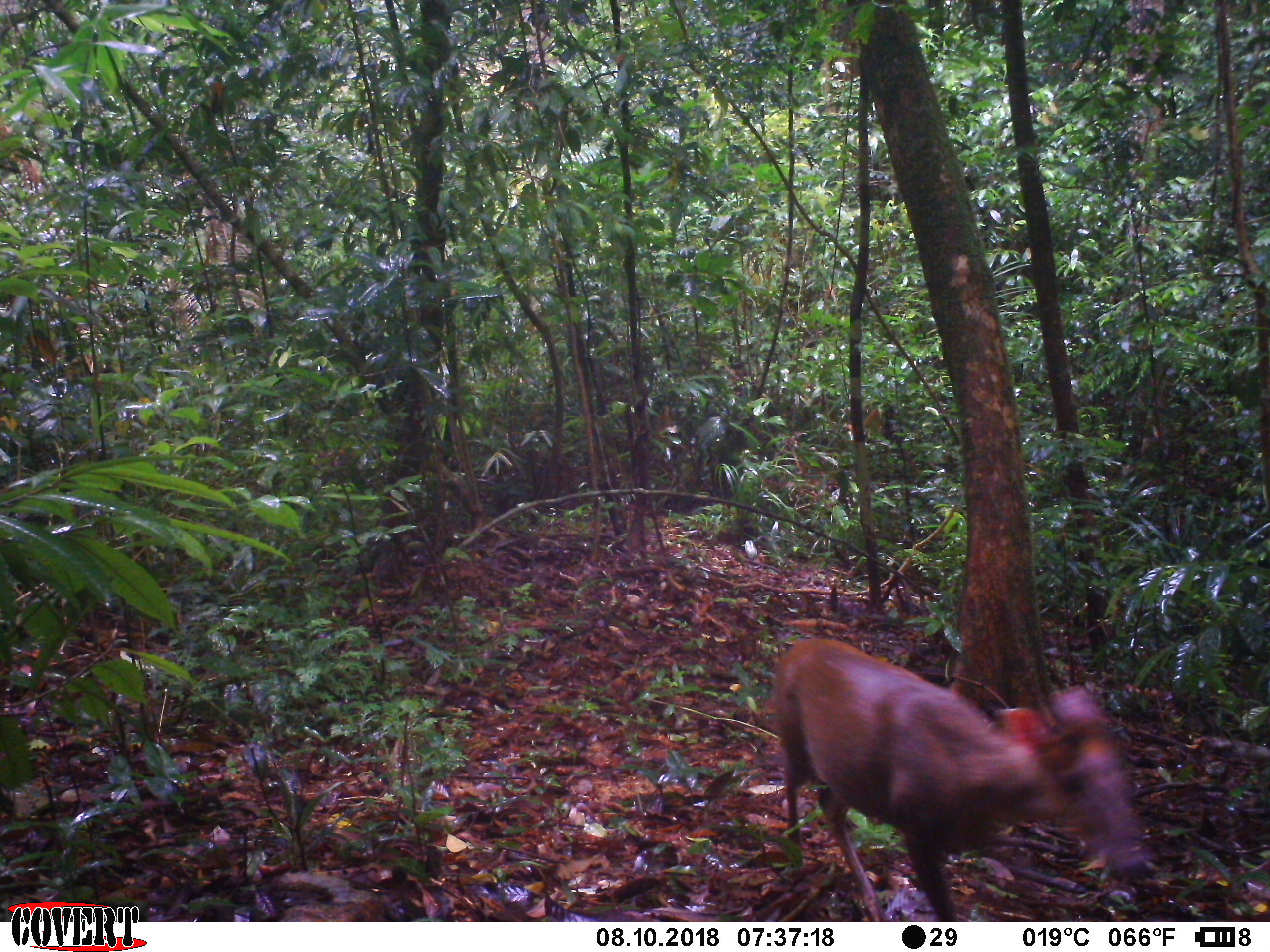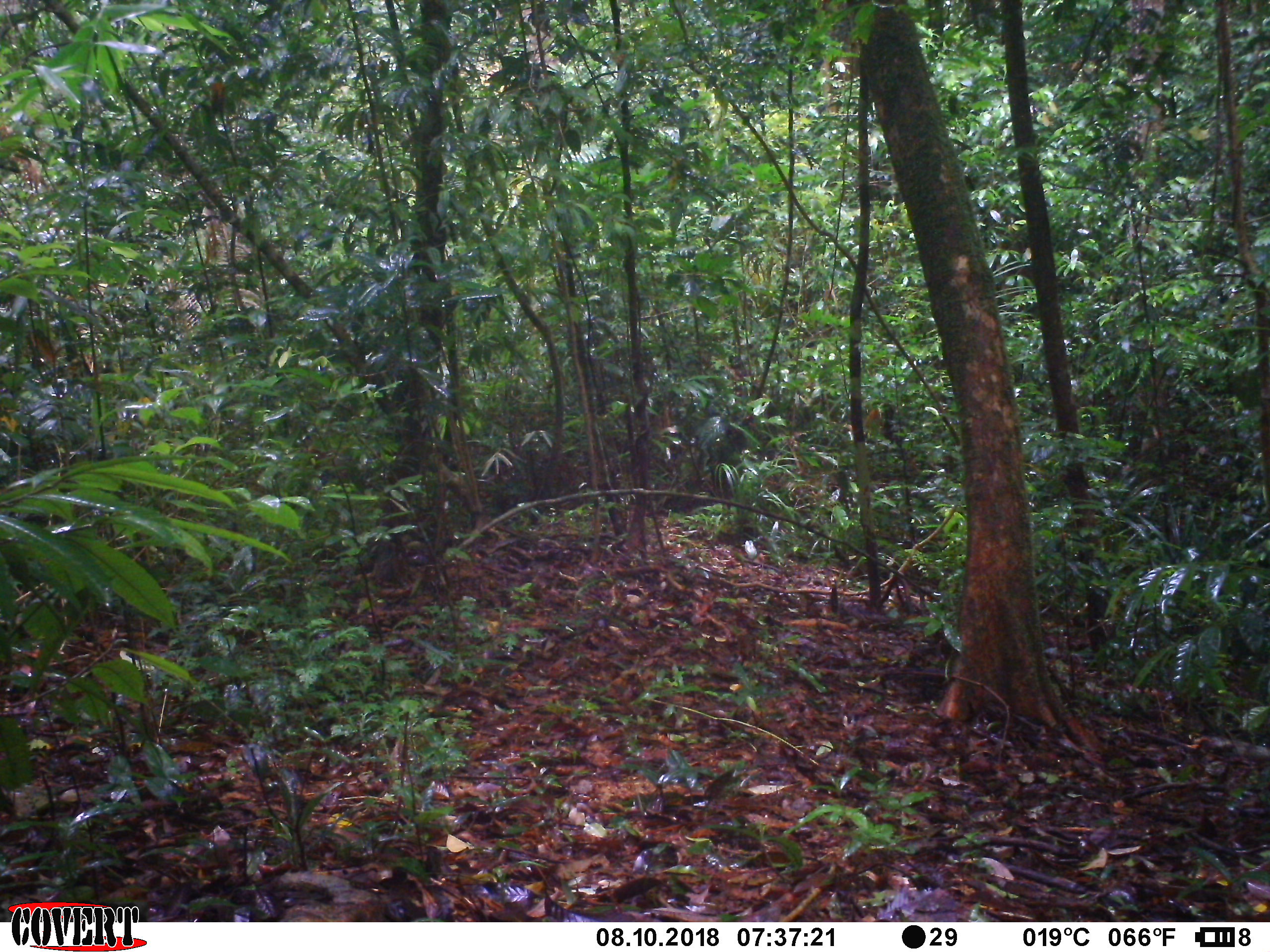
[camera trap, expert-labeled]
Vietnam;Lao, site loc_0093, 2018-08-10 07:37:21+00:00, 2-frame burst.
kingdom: Animalia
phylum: Chordata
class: Mammalia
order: Artiodactyla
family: Cervidae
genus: Muntiacus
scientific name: Muntiacus rooseveltorum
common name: roosevelt's muntjac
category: roosevelts muntjac group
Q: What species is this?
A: Roosevelts muntjac group (roosevelt's muntjac) (Muntiacus rooseveltorum).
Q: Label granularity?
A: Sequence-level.